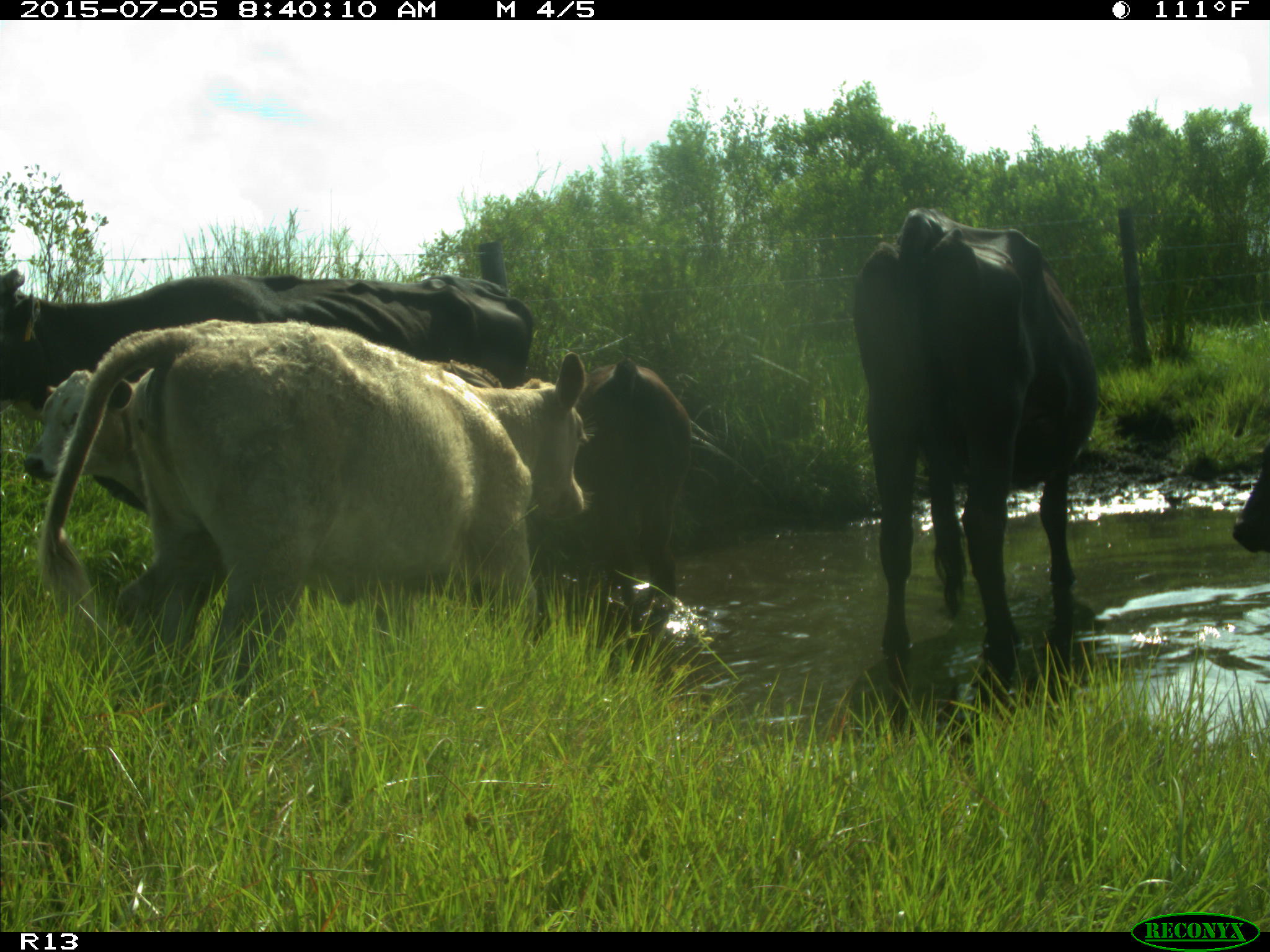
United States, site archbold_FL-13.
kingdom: Animalia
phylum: Chordata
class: Mammalia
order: Artiodactyla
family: Bovidae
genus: Bos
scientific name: Bos taurus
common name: domestic cow